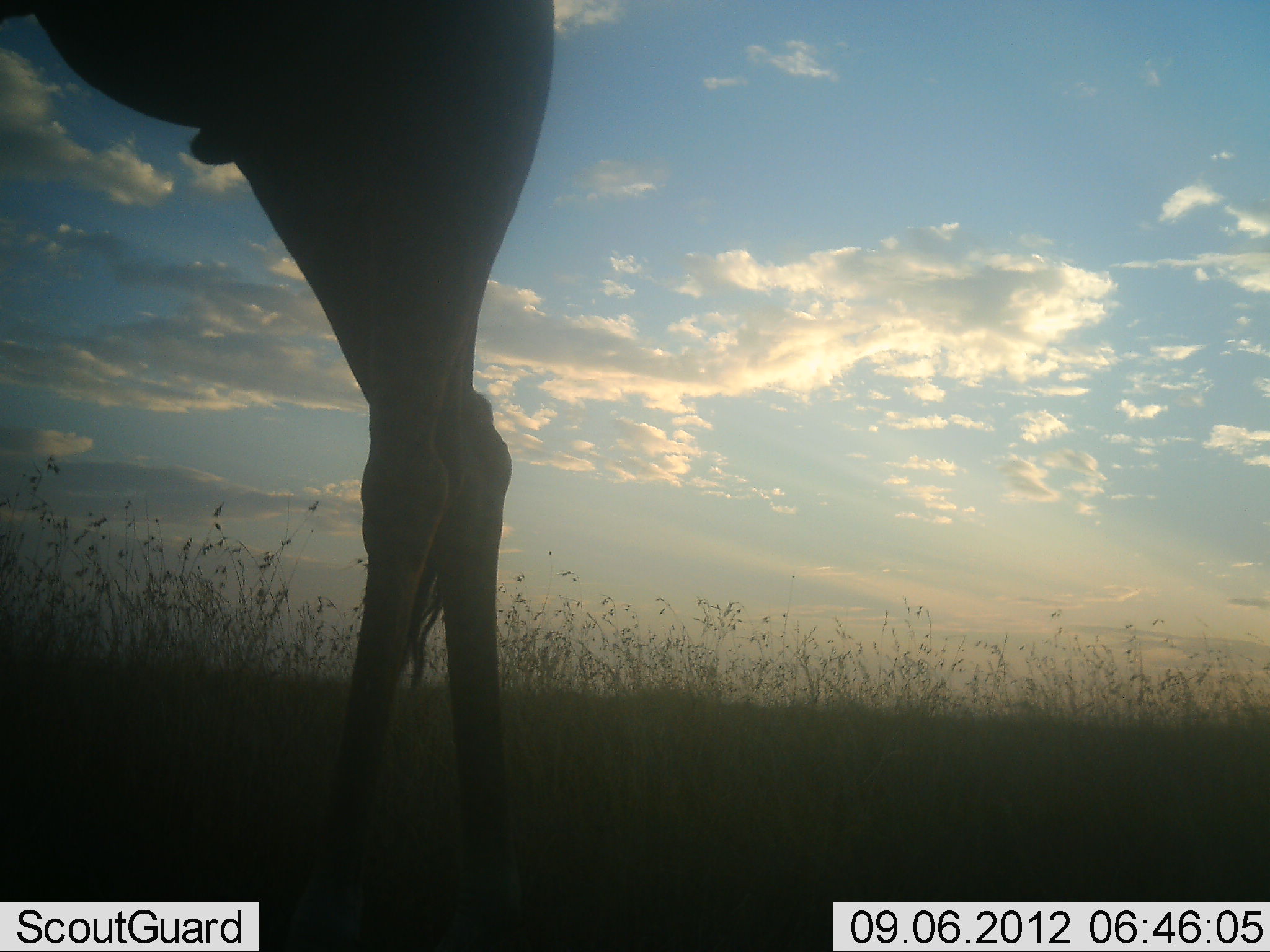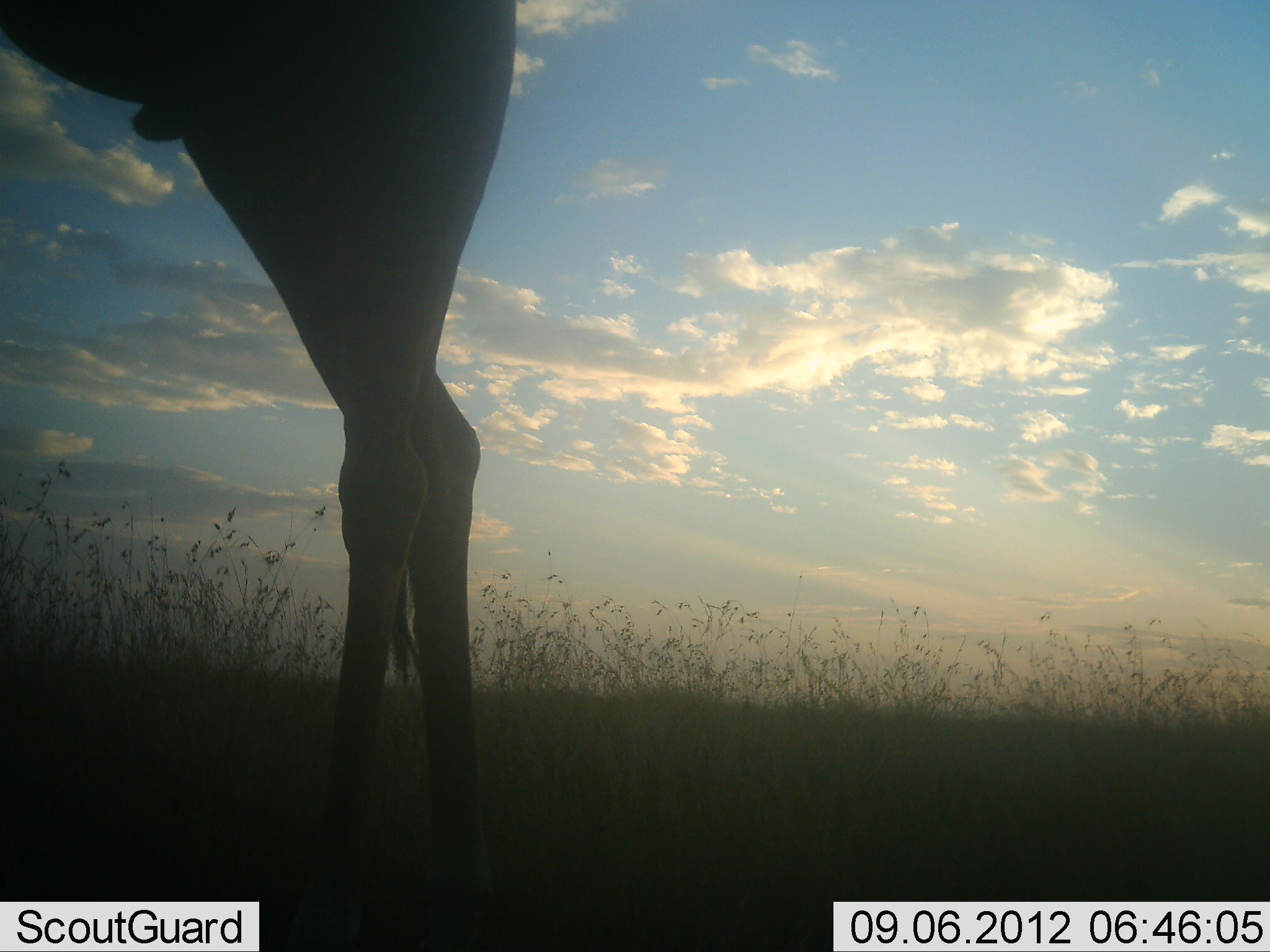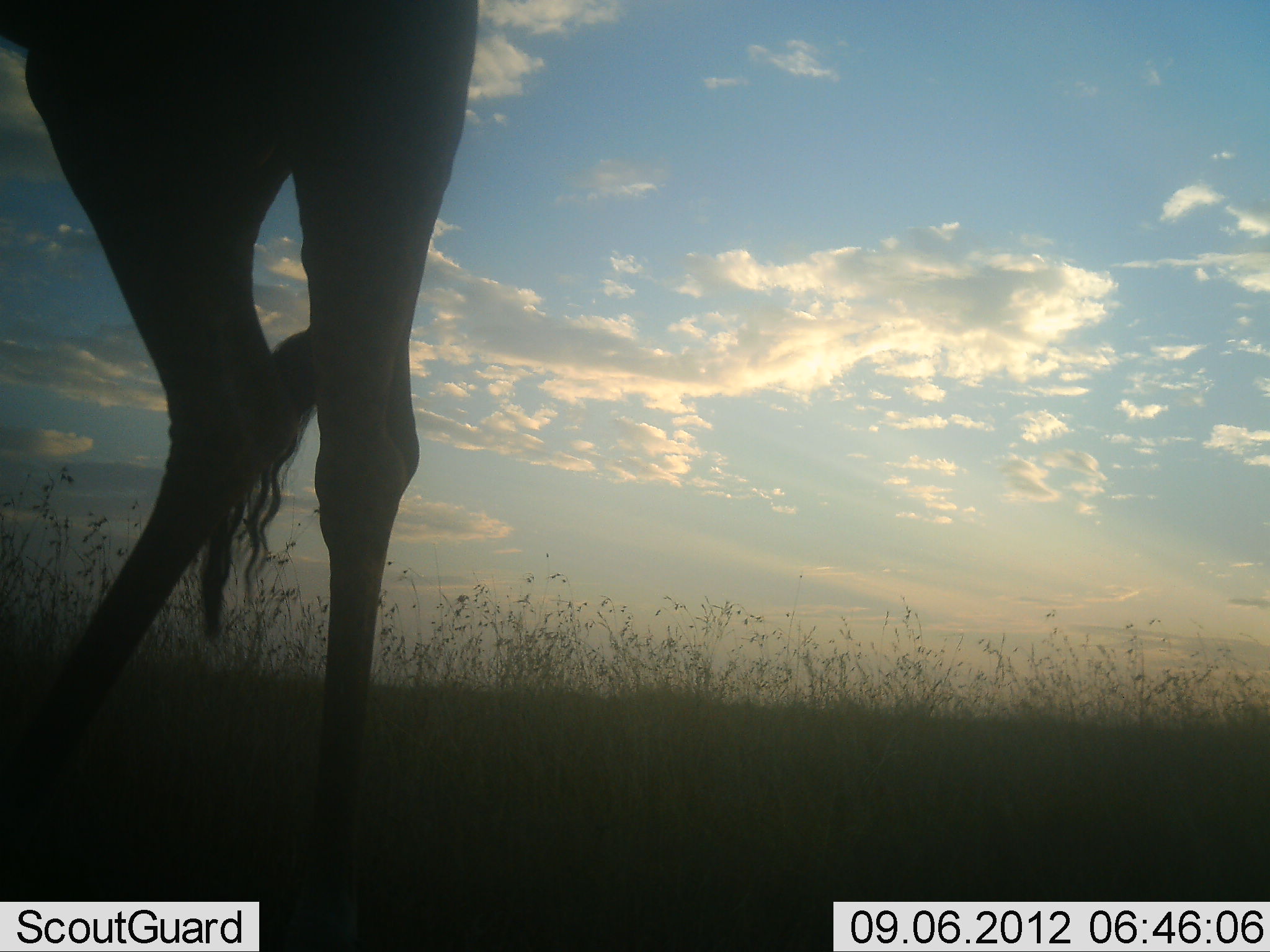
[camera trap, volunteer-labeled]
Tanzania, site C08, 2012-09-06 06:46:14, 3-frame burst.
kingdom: Animalia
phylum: Chordata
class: Mammalia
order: Artiodactyla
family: Giraffidae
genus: Giraffa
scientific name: Giraffa camelopardalis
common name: giraffe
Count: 1.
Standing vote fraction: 40%.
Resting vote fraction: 0%.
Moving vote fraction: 60%.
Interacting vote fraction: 0%.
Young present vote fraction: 0%.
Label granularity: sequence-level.